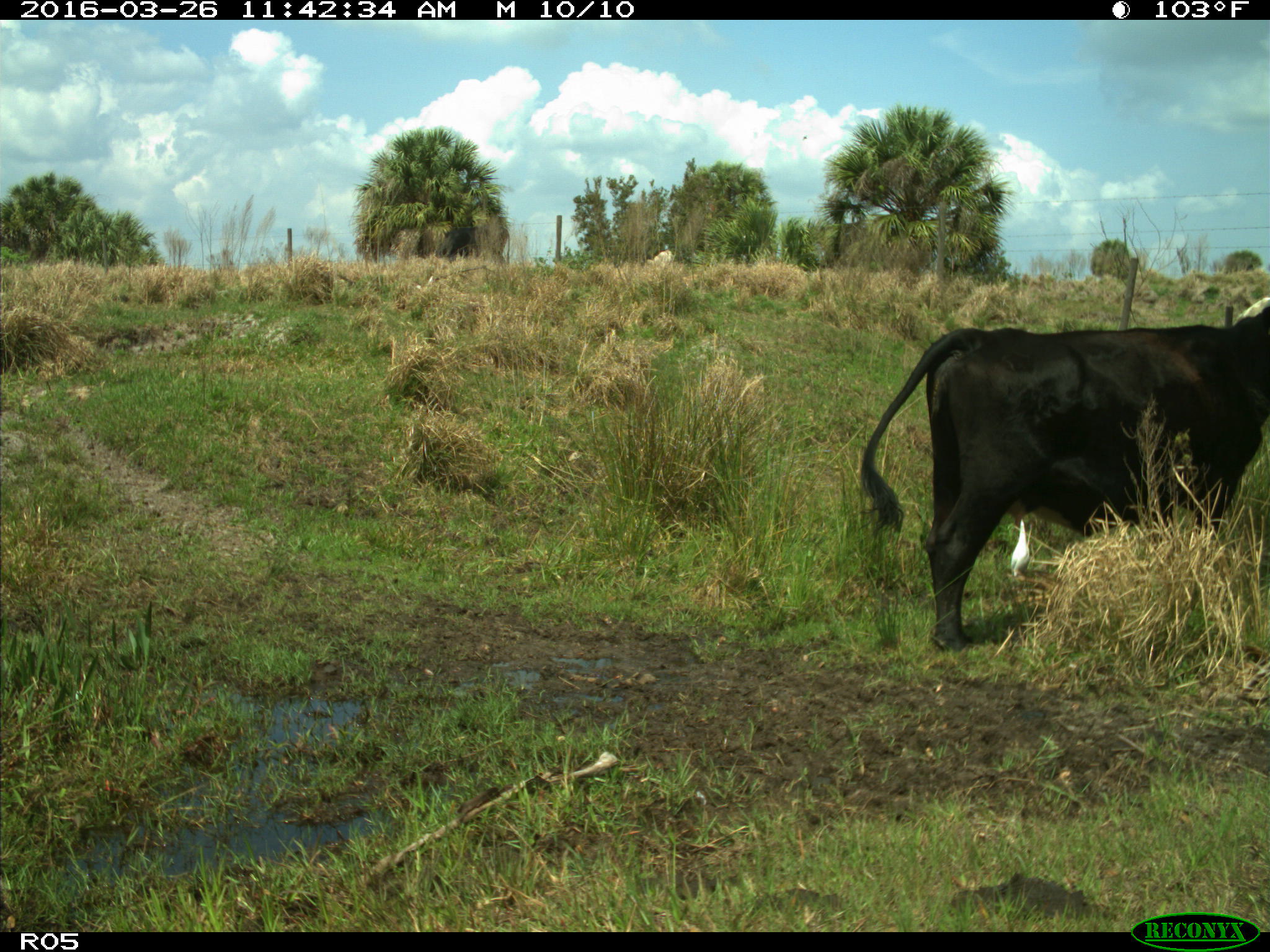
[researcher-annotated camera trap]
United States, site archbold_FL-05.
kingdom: Animalia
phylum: Chordata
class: Mammalia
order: Artiodactyla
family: Bovidae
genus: Bos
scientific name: Bos taurus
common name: domestic cow